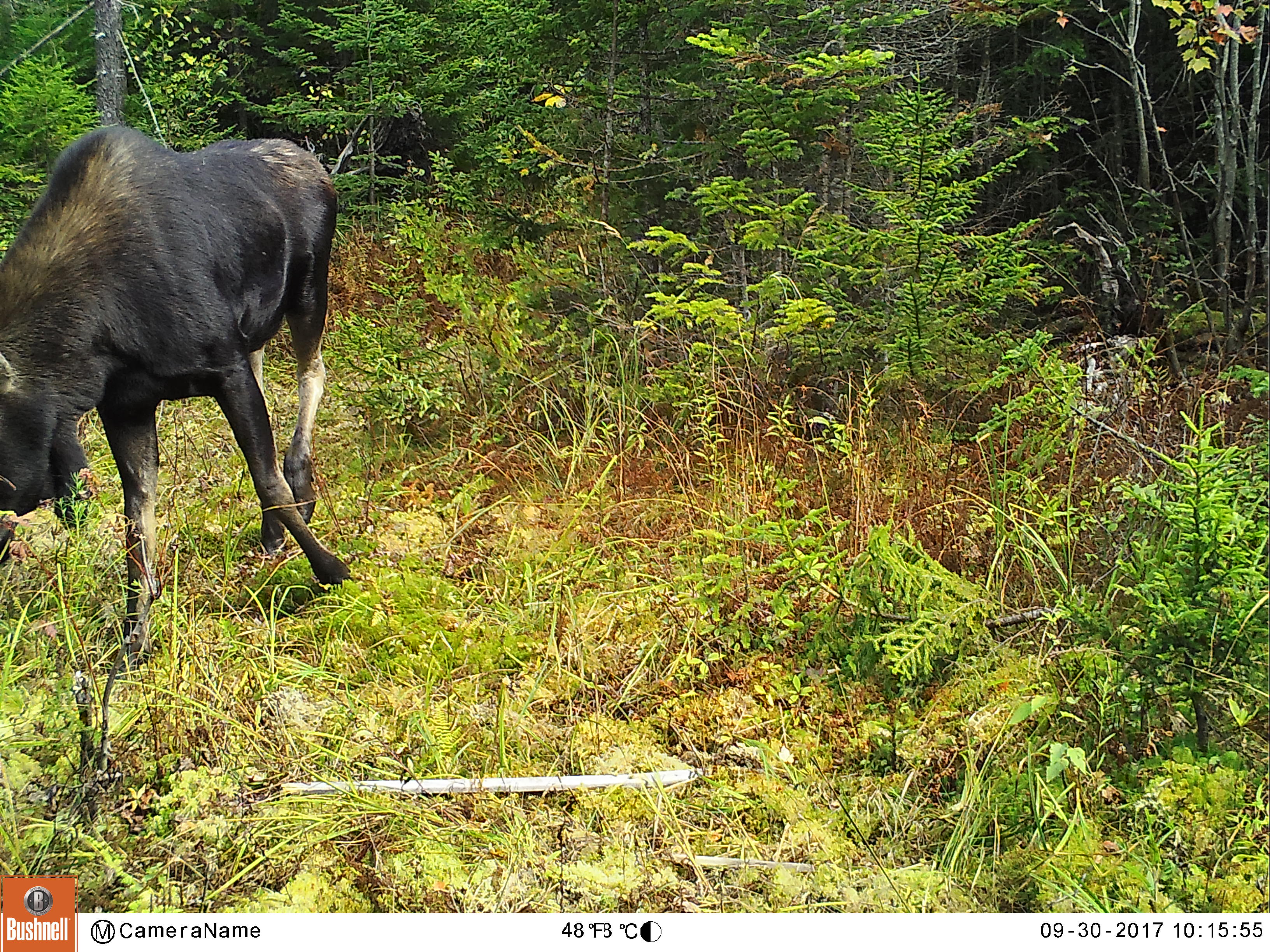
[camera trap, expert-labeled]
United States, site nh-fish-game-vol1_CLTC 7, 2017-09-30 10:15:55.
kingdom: Animalia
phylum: Chordata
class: Mammalia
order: Artiodactyla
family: Cervidae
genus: Alces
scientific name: Alces alces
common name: moose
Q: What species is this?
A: Moose (Alces alces).